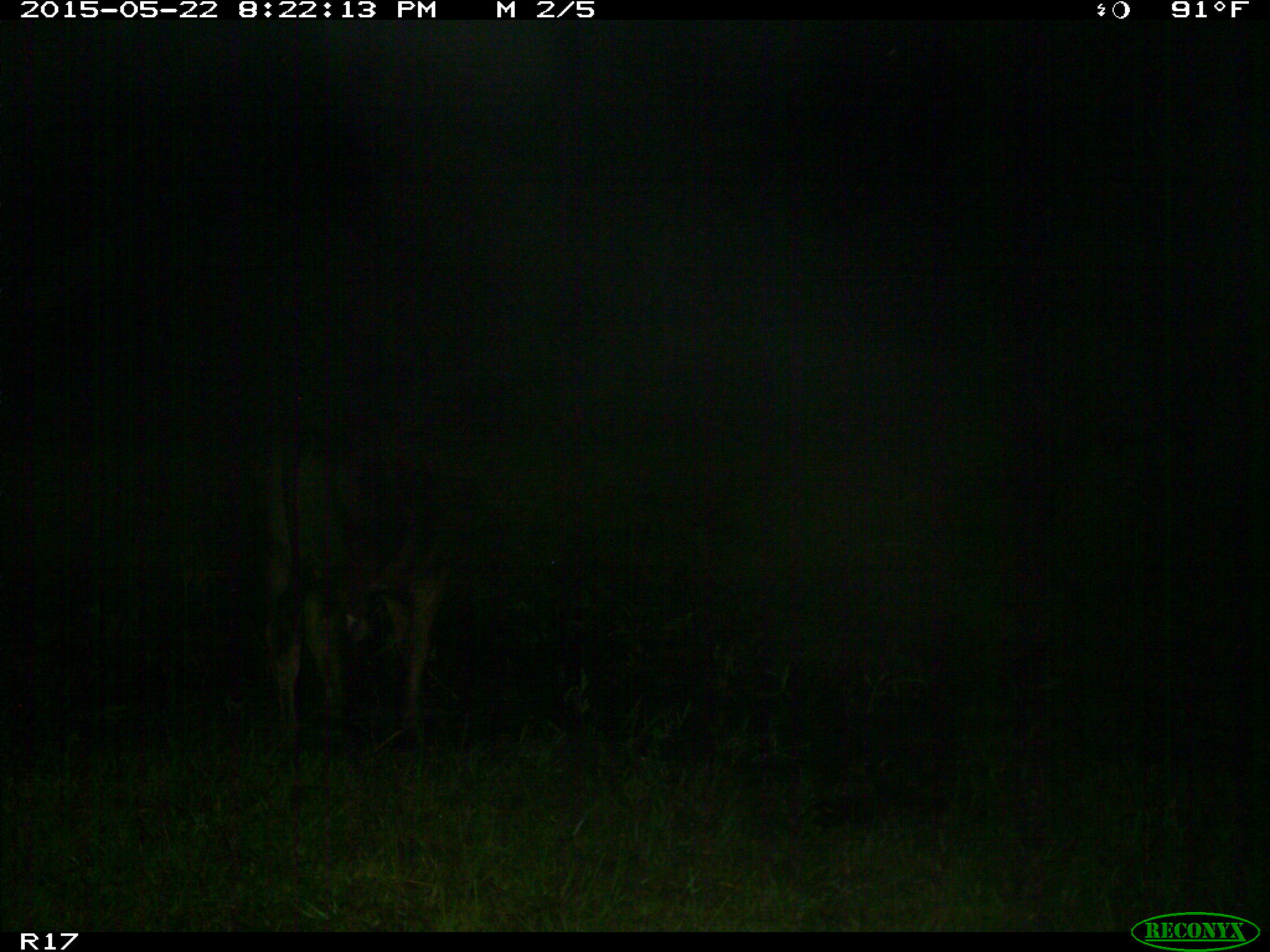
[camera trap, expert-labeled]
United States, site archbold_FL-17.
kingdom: Animalia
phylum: Chordata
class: Mammalia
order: Artiodactyla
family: Bovidae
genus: Bos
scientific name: Bos taurus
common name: domestic cow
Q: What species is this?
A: Bos taurus (domestic cow).